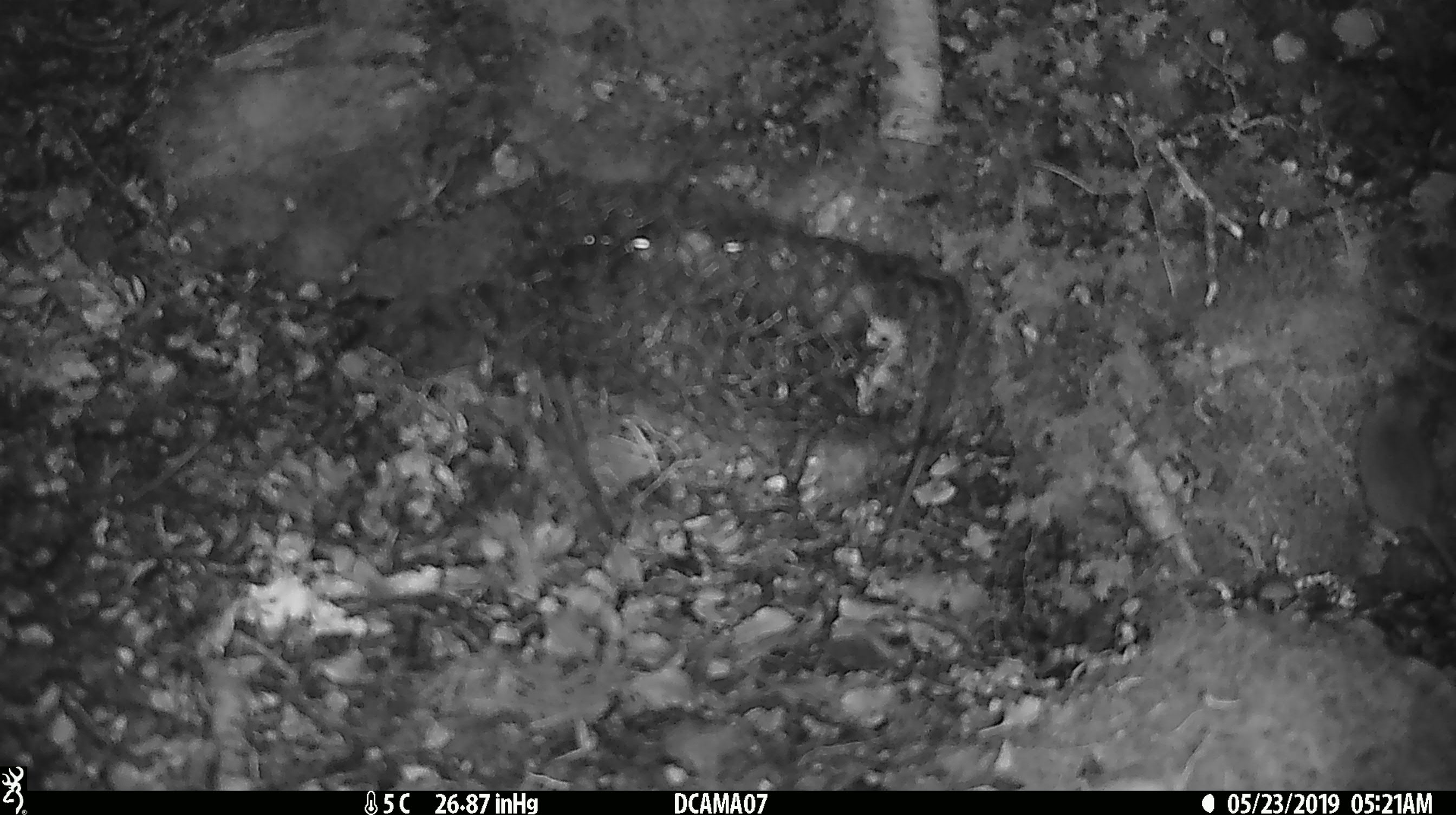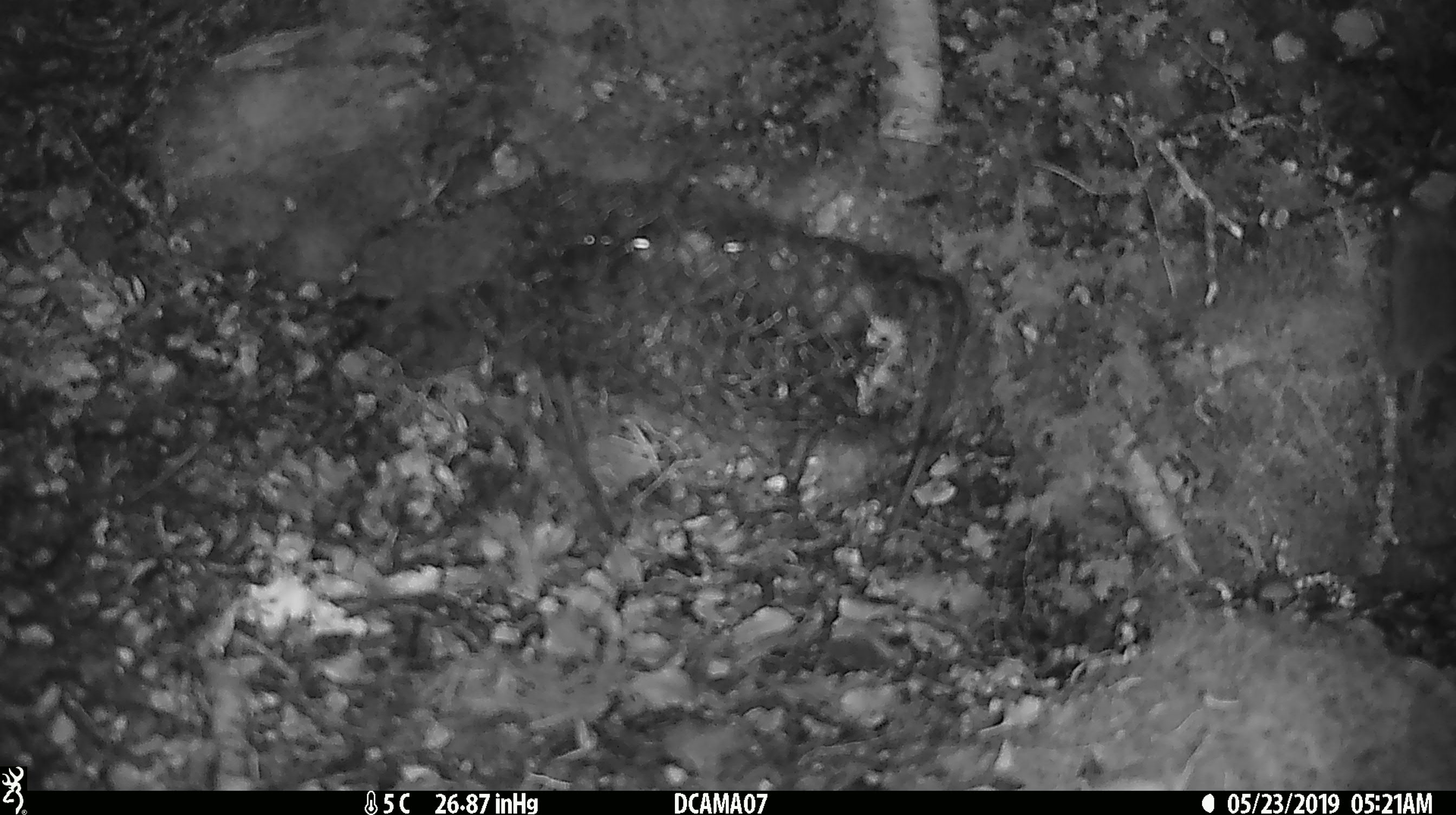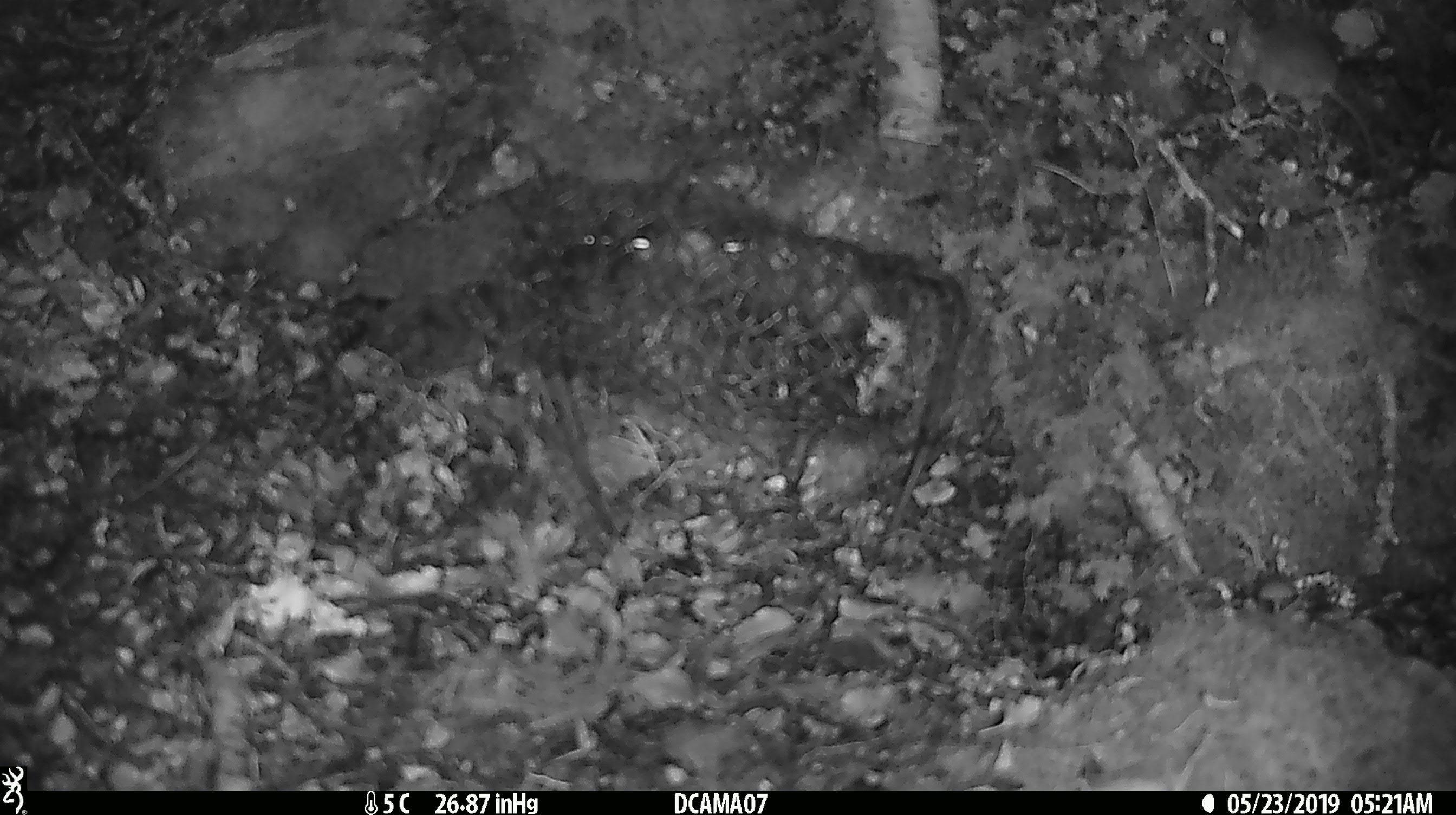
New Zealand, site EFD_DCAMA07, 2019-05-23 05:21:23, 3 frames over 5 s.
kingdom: Animalia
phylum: Chordata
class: Mammalia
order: Rodentia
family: Muridae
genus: Mus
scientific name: Mus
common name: mouse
Mouse (Mus).